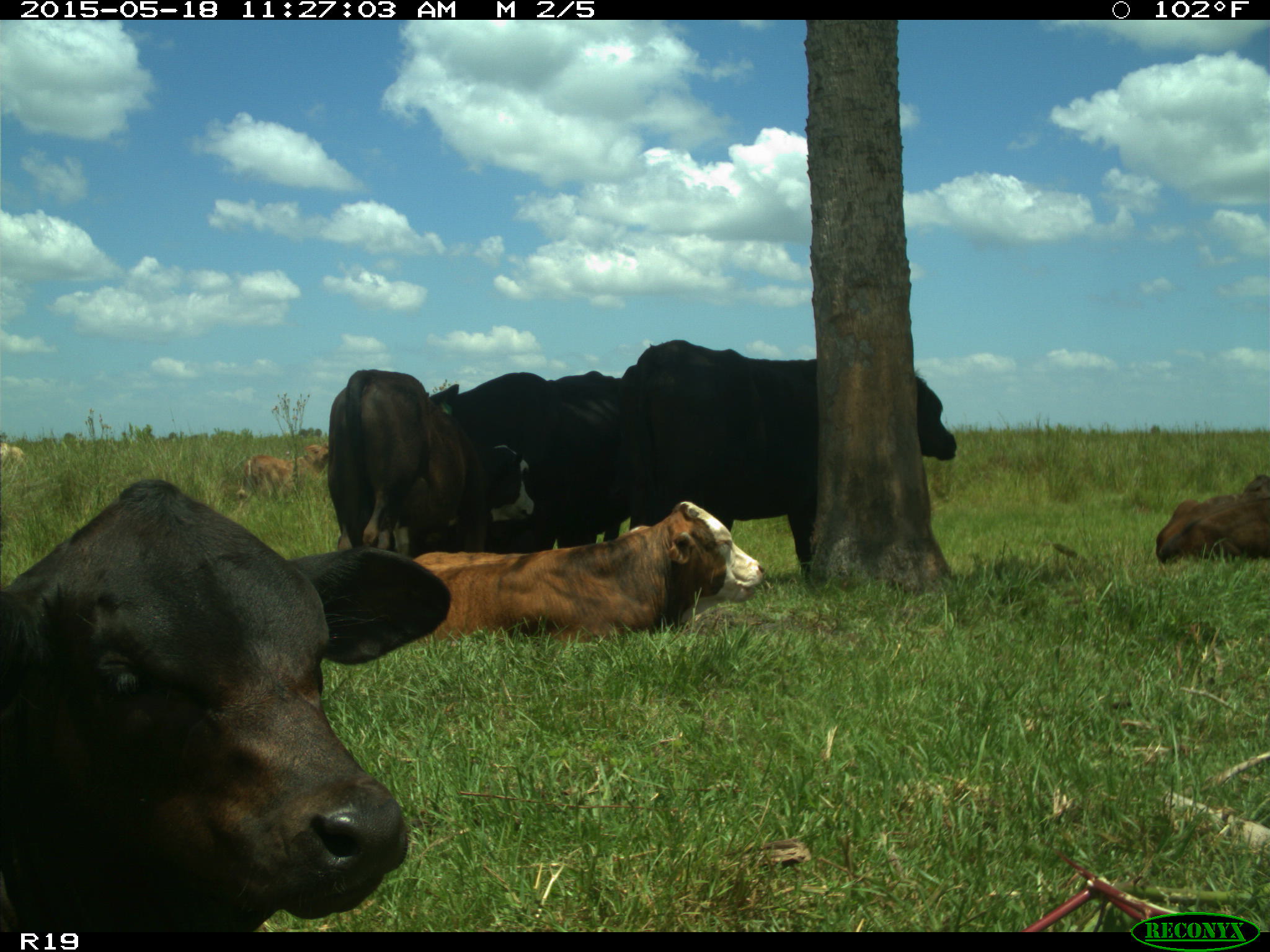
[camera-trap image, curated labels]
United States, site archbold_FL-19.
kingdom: Animalia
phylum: Chordata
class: Mammalia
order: Artiodactyla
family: Bovidae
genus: Bos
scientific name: Bos taurus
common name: domestic cow